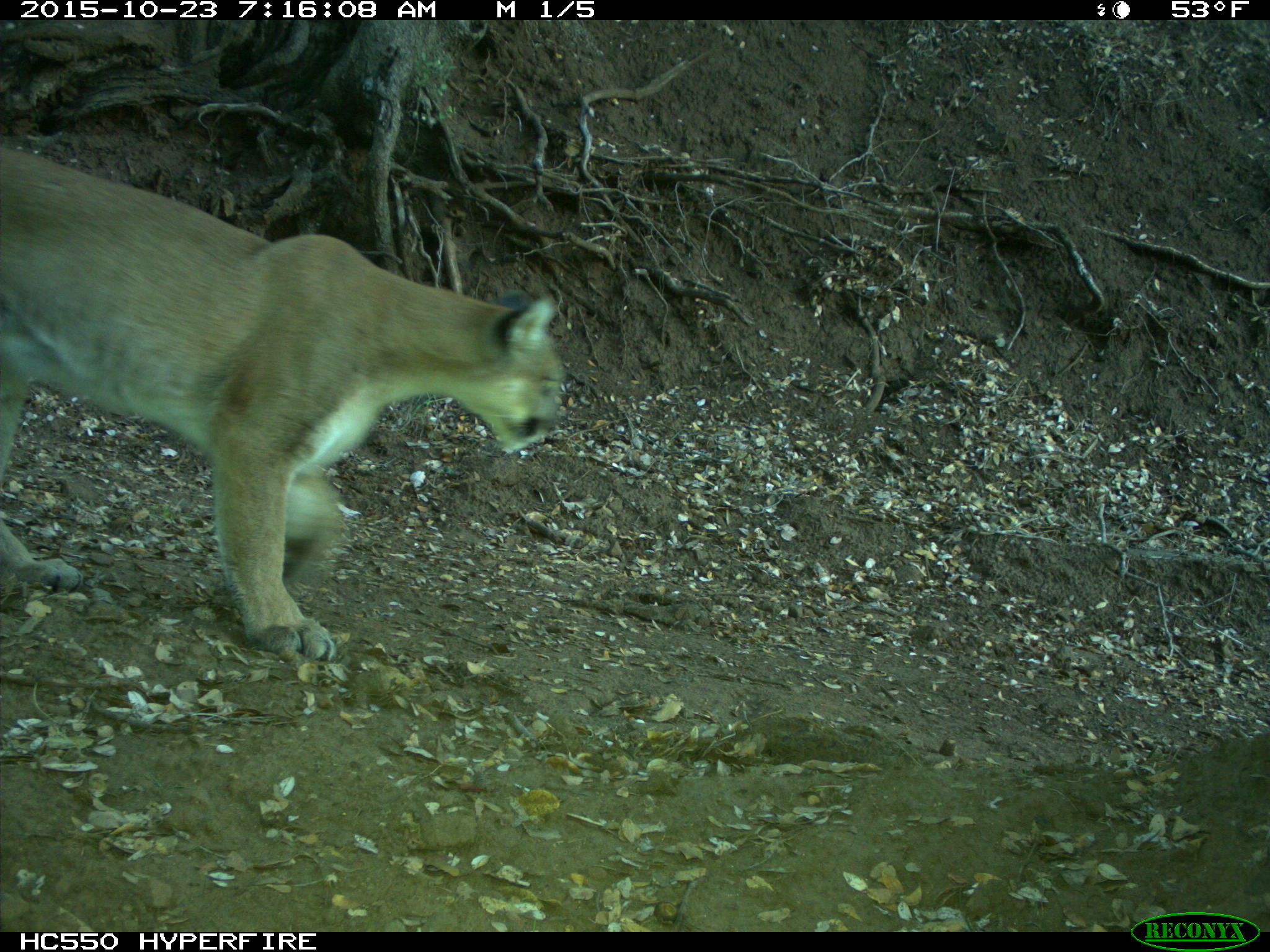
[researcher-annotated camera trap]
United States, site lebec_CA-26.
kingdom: Animalia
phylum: Chordata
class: Mammalia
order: Carnivora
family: Felidae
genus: Puma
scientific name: Puma concolor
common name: mountain lion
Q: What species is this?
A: Puma concolor (mountain lion).